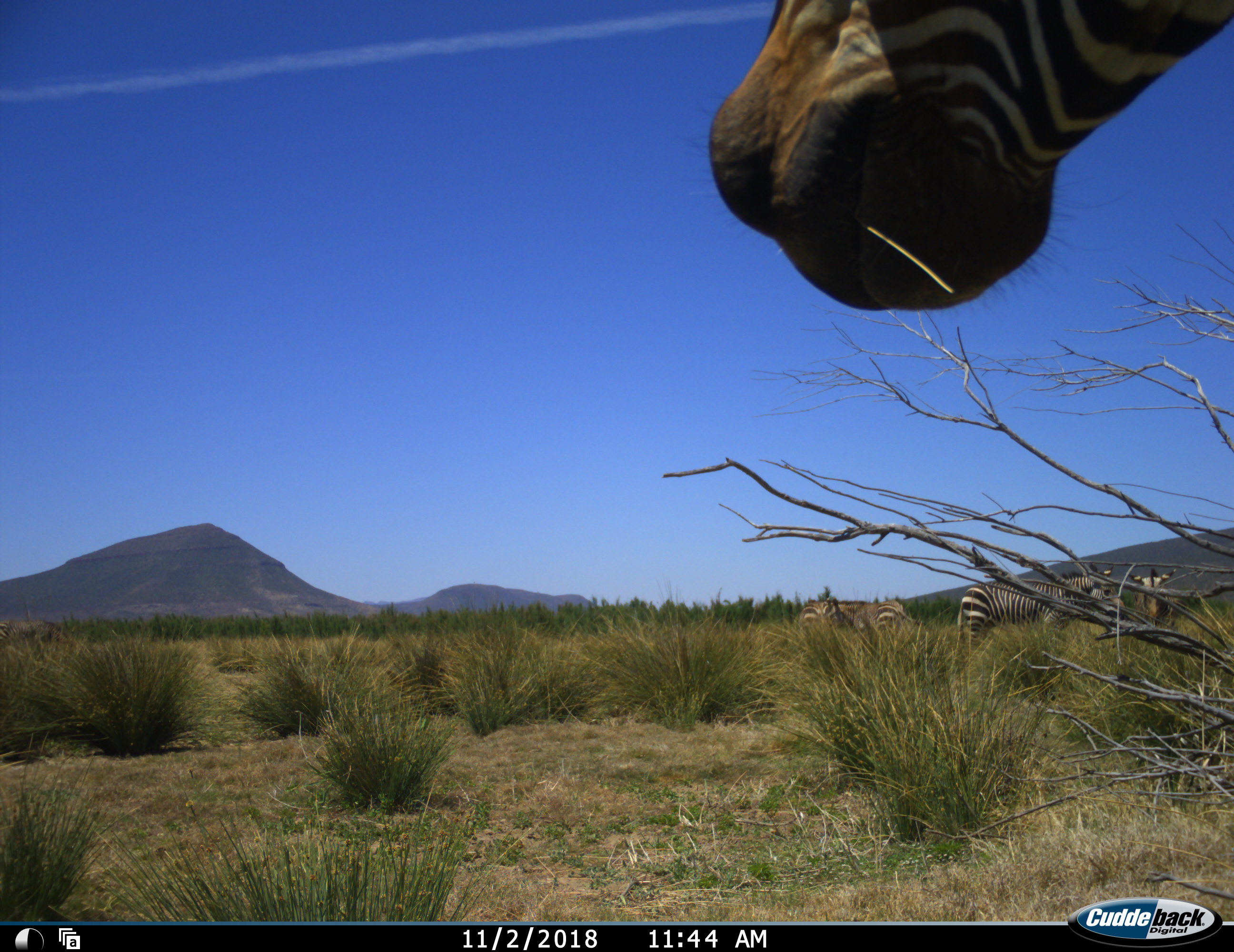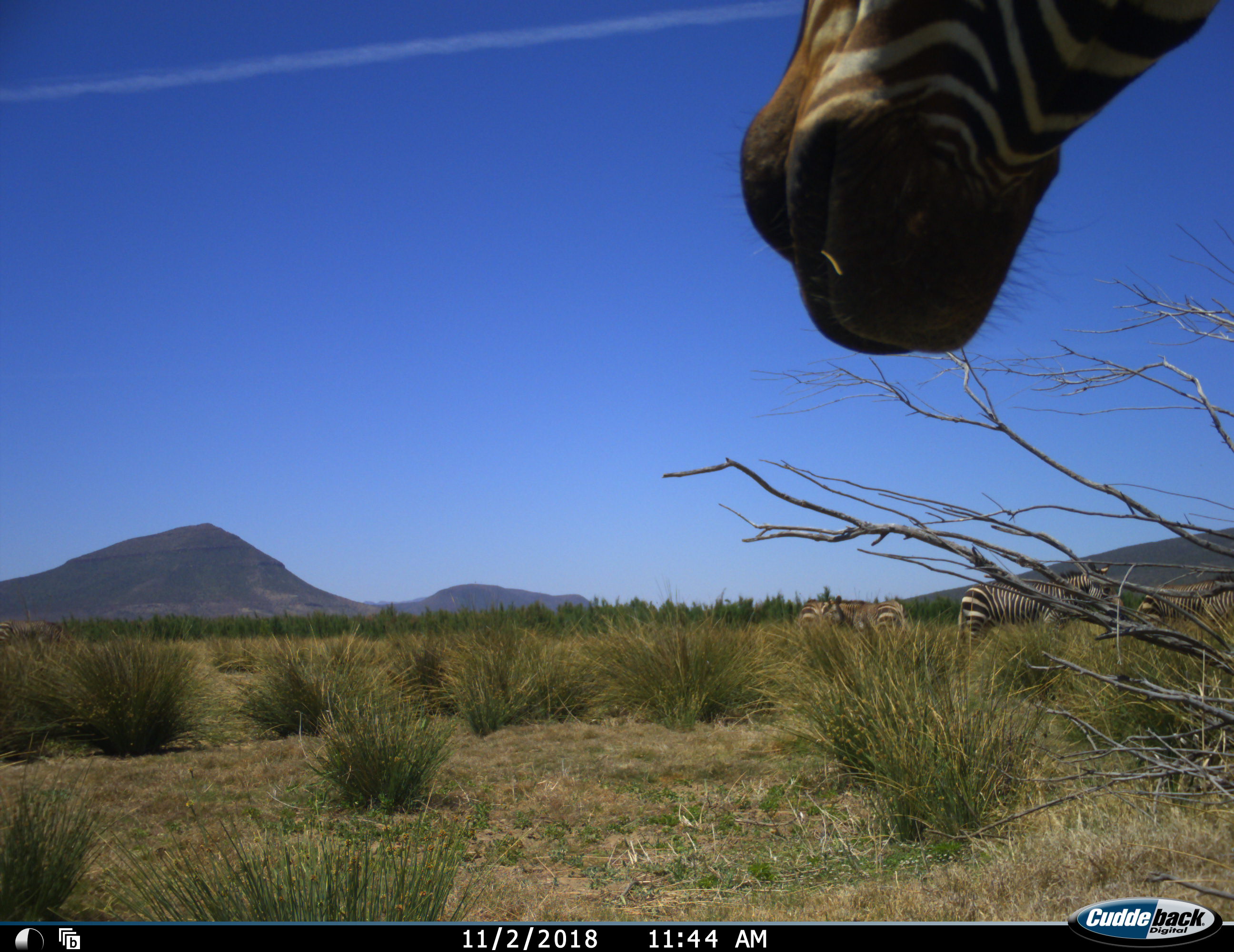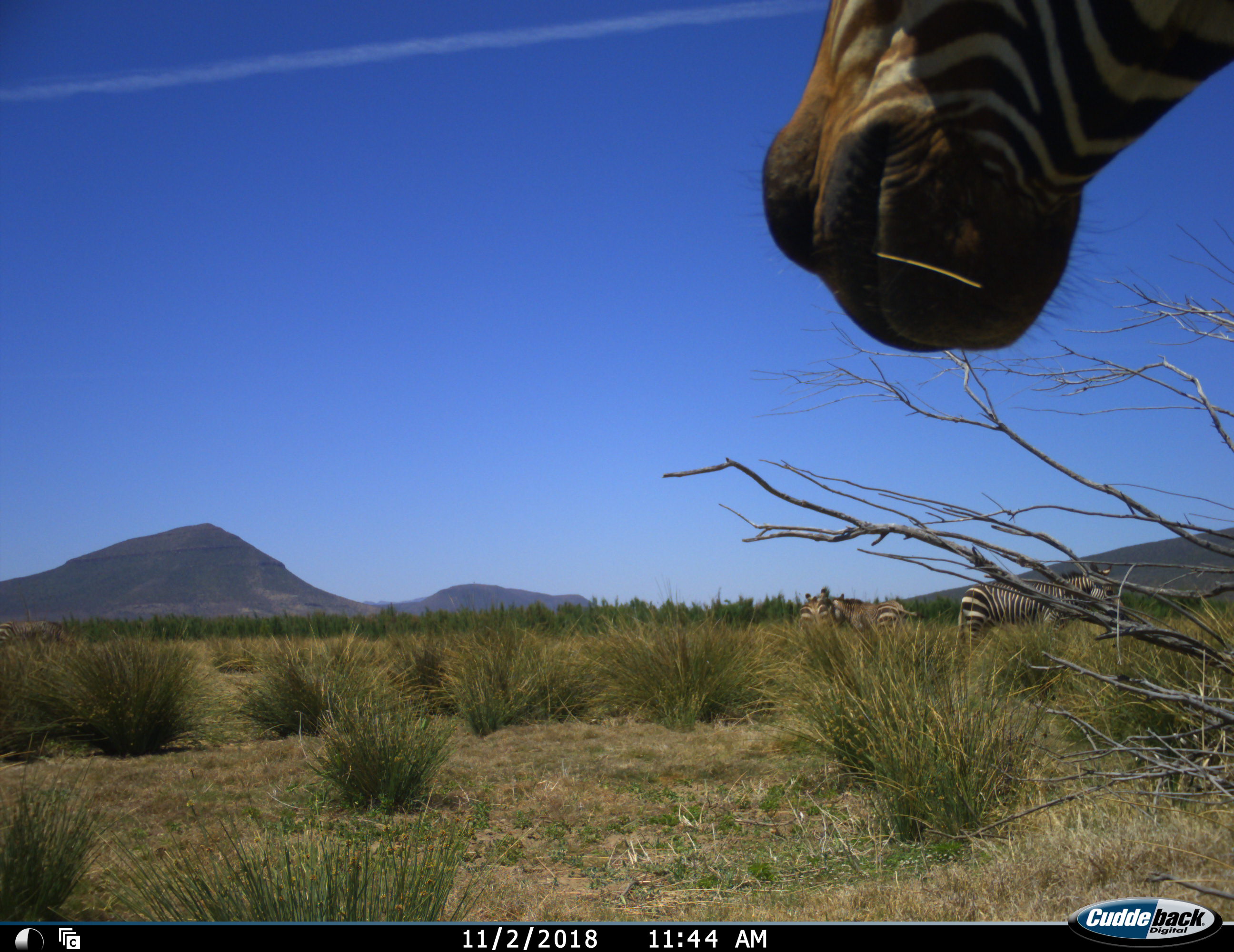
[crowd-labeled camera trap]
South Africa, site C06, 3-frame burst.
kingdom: Animalia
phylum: Chordata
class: Mammalia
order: Perissodactyla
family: Equidae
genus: Equus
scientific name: Equus zebra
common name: mountain zebra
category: zebramountain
Zebramountain (mountain zebra) (Equus zebra), count 5. Behavior (volunteer vote fractions): standing 80%, resting 0%, moving 70%, interacting 20%. Young present (vote fraction): 0%. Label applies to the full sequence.